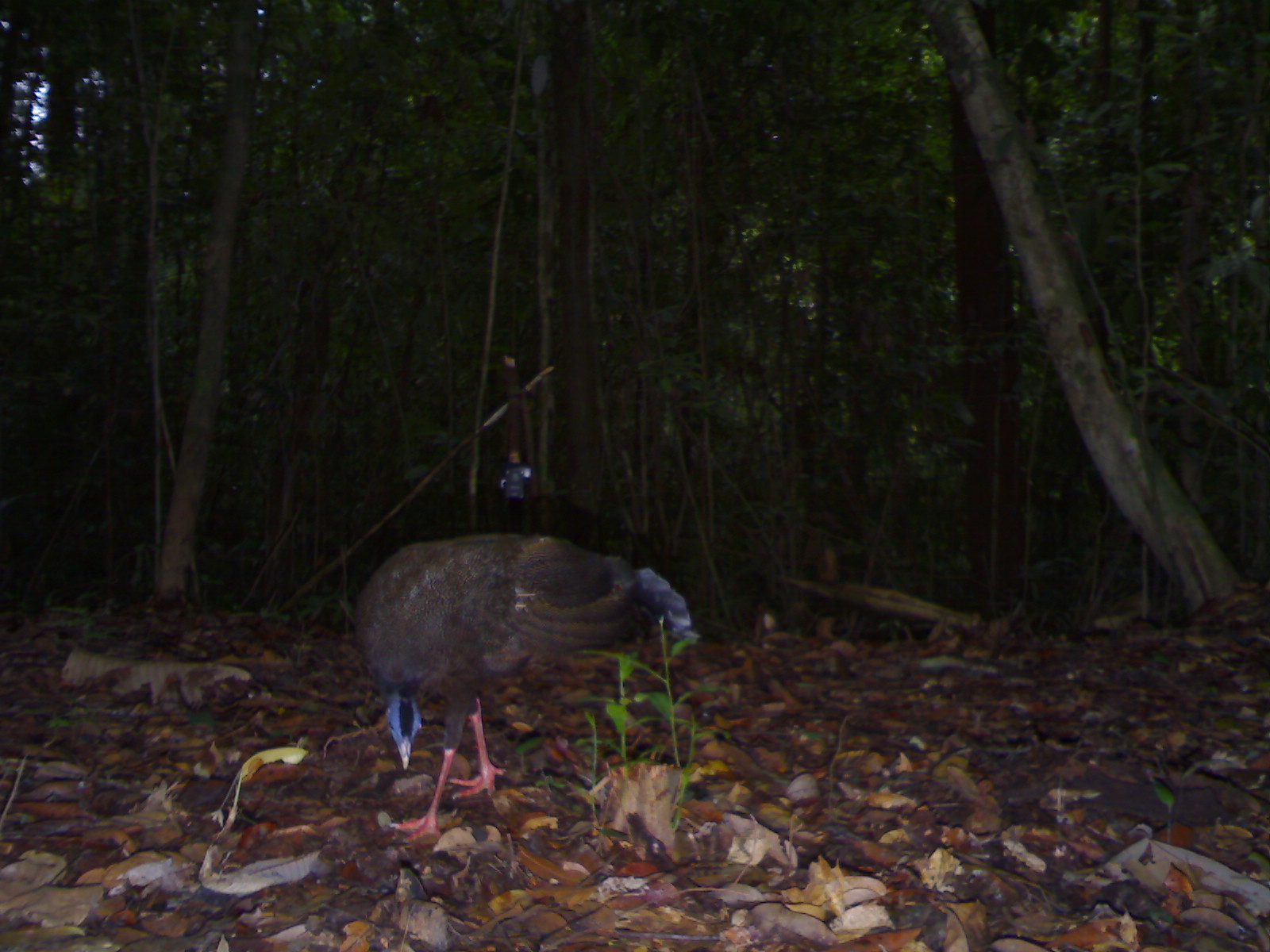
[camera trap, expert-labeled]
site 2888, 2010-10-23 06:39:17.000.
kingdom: Animalia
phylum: Chordata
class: Aves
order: Galliformes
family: Phasianidae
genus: Argusianus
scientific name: Argusianus argus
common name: great argus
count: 1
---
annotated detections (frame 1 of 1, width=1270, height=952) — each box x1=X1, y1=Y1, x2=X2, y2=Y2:
argusianus argus: x1=347, y1=528, x2=692, y2=844